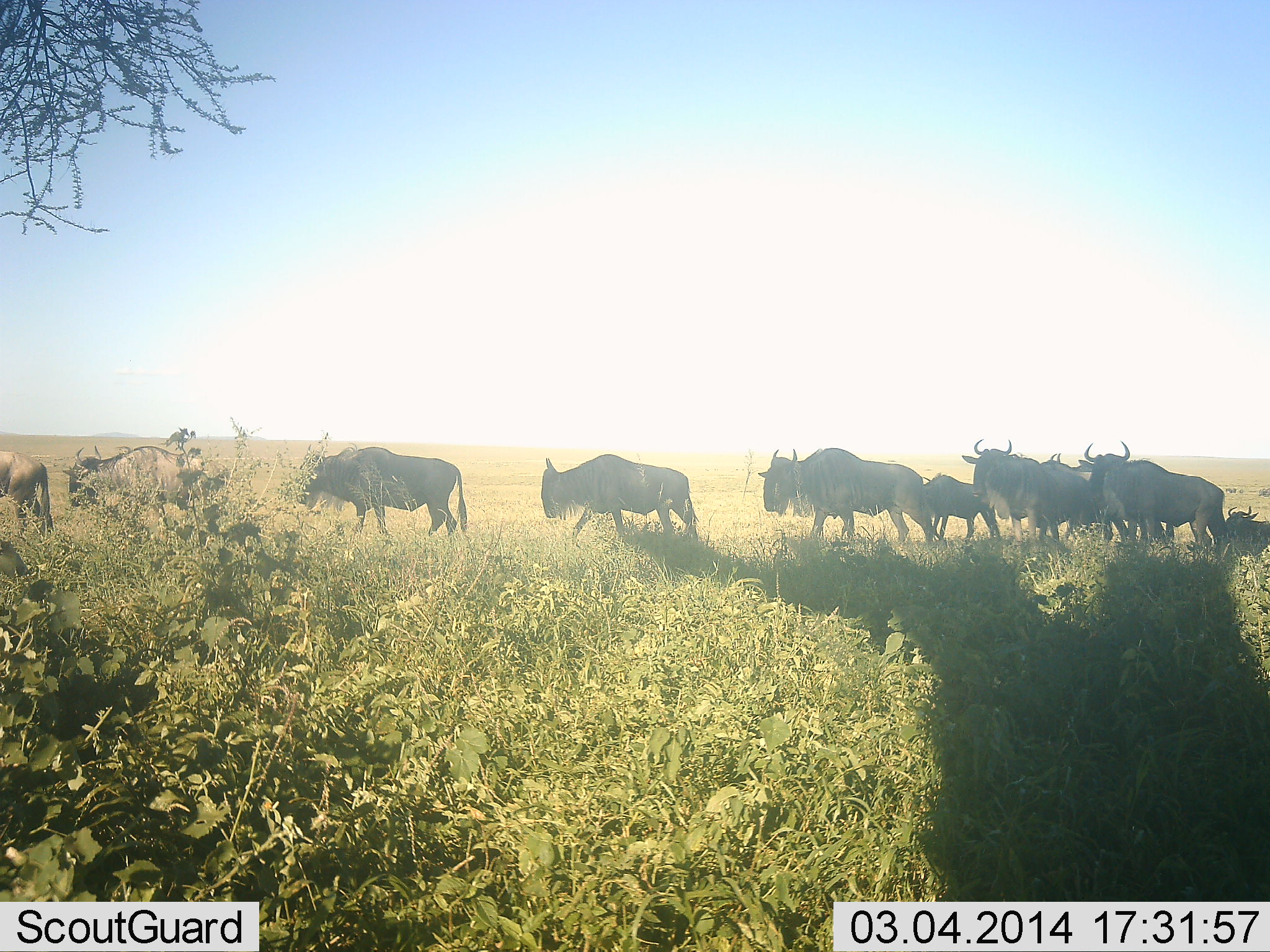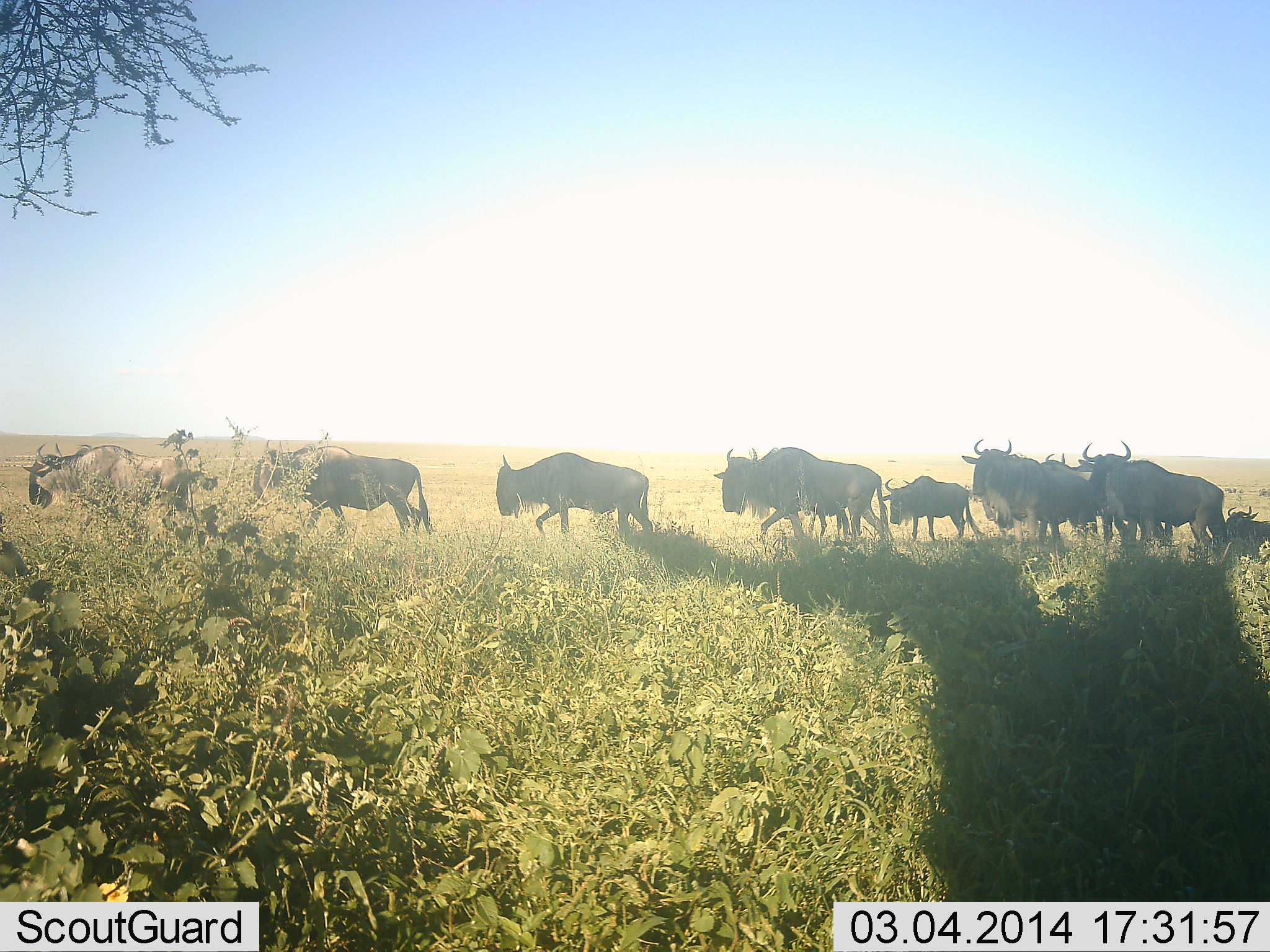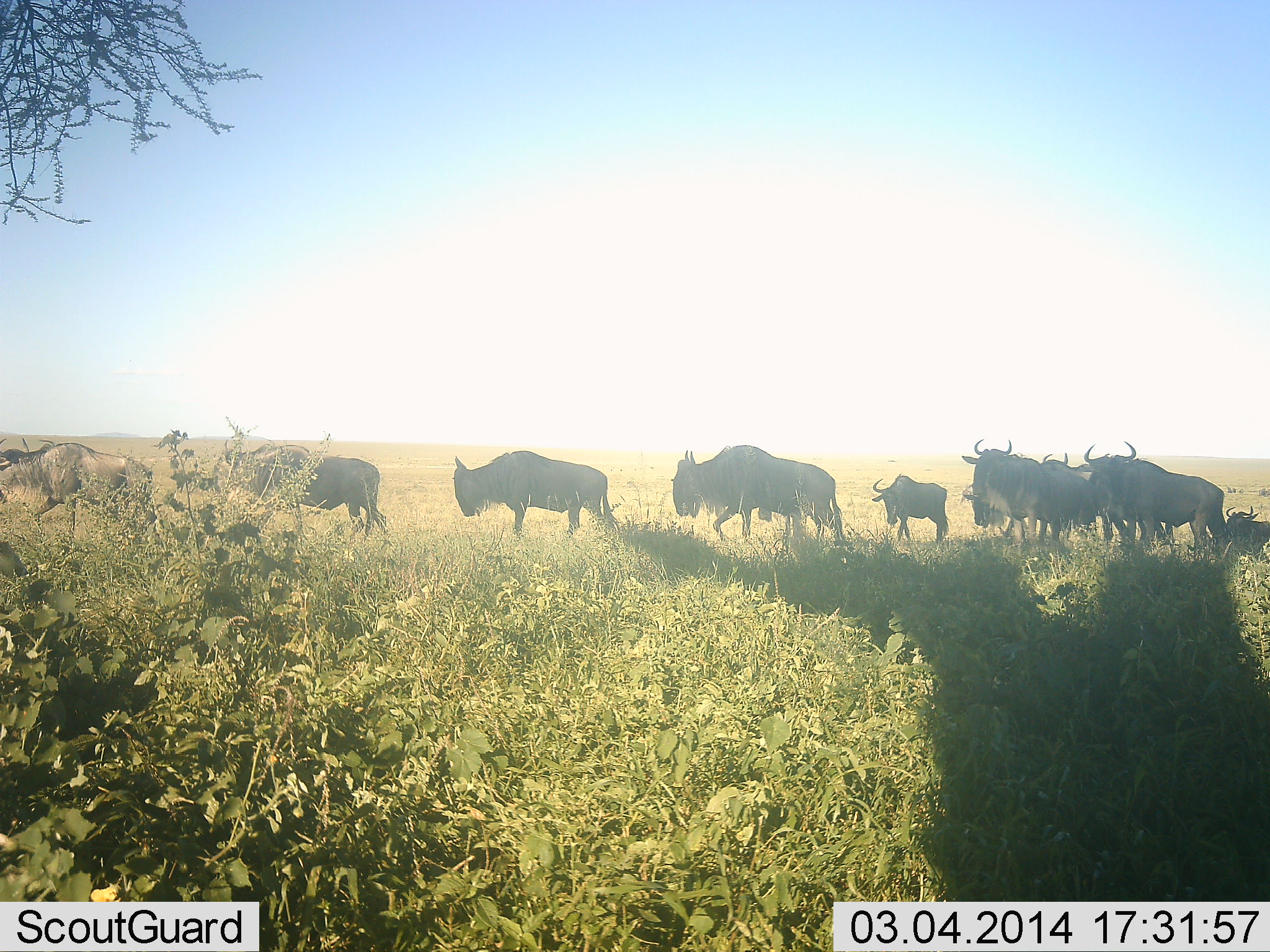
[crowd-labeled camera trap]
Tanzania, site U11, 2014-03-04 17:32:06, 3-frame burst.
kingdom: Animalia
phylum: Chordata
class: Mammalia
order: Artiodactyla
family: Bovidae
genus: Connochaetes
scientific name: Connochaetes taurinus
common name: blue wildebeest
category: wildebeest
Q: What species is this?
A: Wildebeest (blue wildebeest) (Connochaetes taurinus).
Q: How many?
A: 11-50.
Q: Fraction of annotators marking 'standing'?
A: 10%.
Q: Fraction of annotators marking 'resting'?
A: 30%.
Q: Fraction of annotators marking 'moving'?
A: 100%.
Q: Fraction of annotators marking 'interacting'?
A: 0%.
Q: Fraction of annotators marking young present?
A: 10%.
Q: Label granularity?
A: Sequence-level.